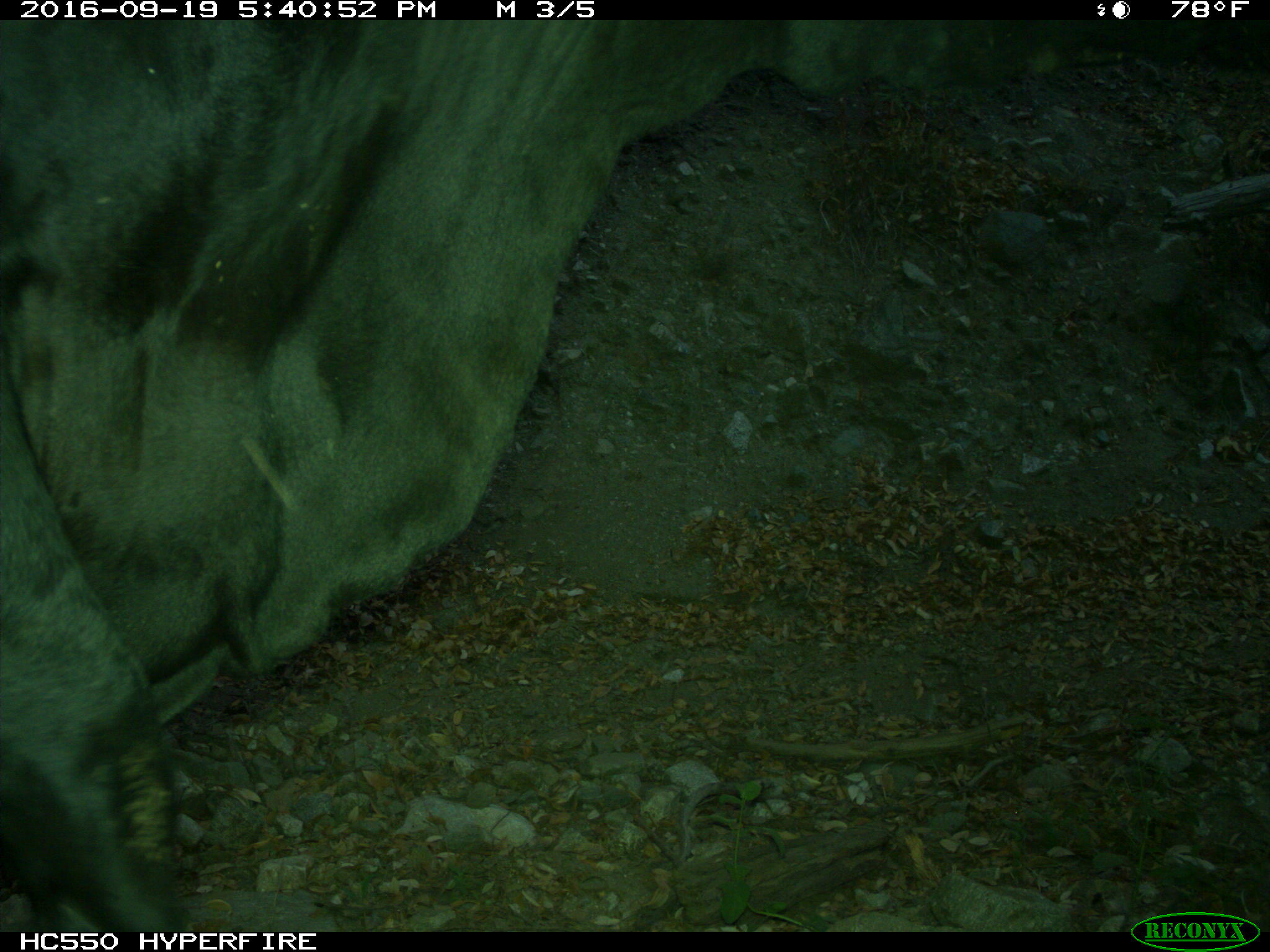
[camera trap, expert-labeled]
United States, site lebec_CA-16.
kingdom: Animalia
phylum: Chordata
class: Mammalia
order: Artiodactyla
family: Bovidae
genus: Bos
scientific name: Bos taurus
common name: domestic cow